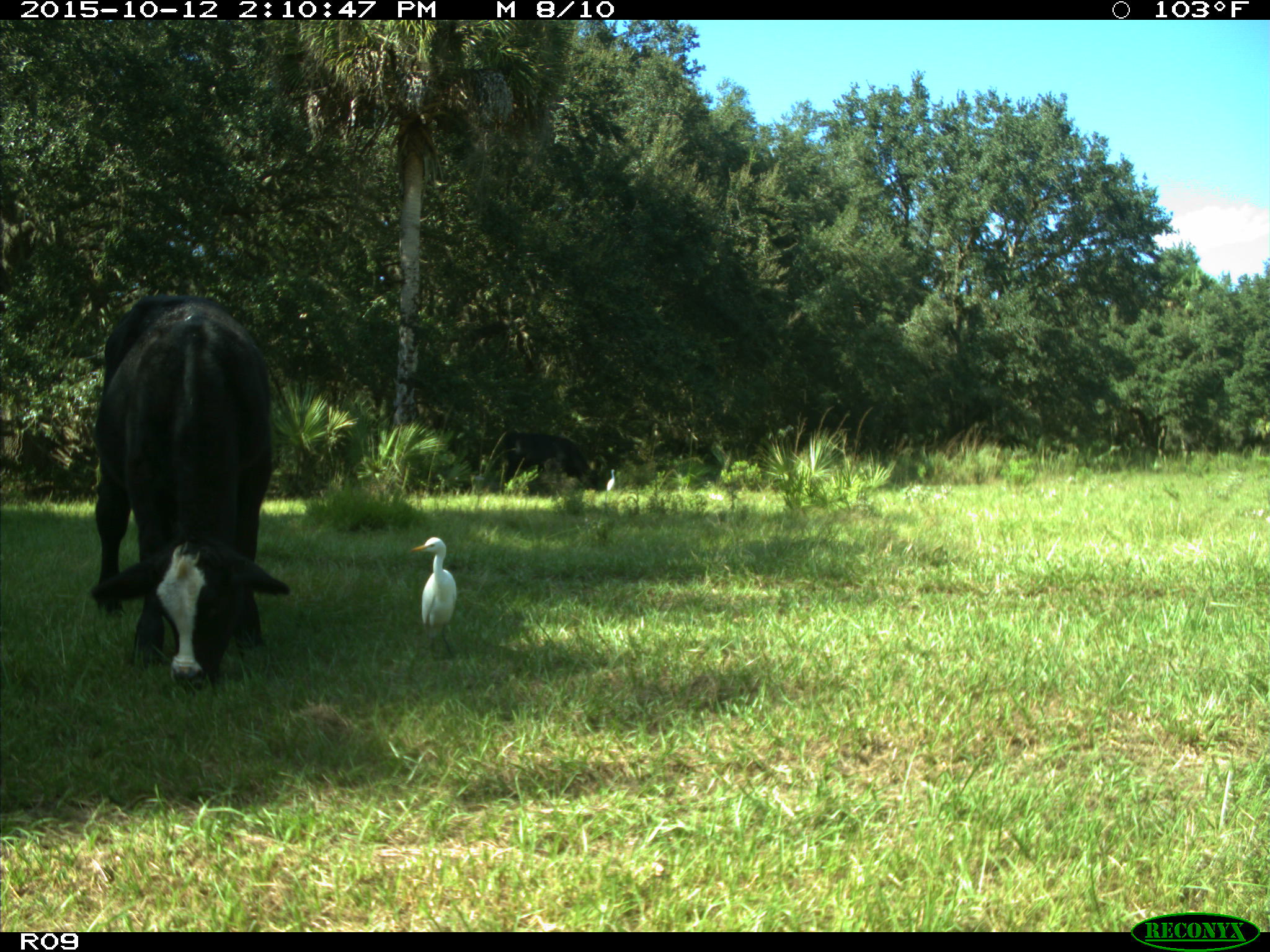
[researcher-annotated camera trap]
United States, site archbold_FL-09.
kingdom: Animalia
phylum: Chordata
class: Mammalia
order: Artiodactyla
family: Bovidae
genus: Bos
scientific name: Bos taurus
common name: domestic cow